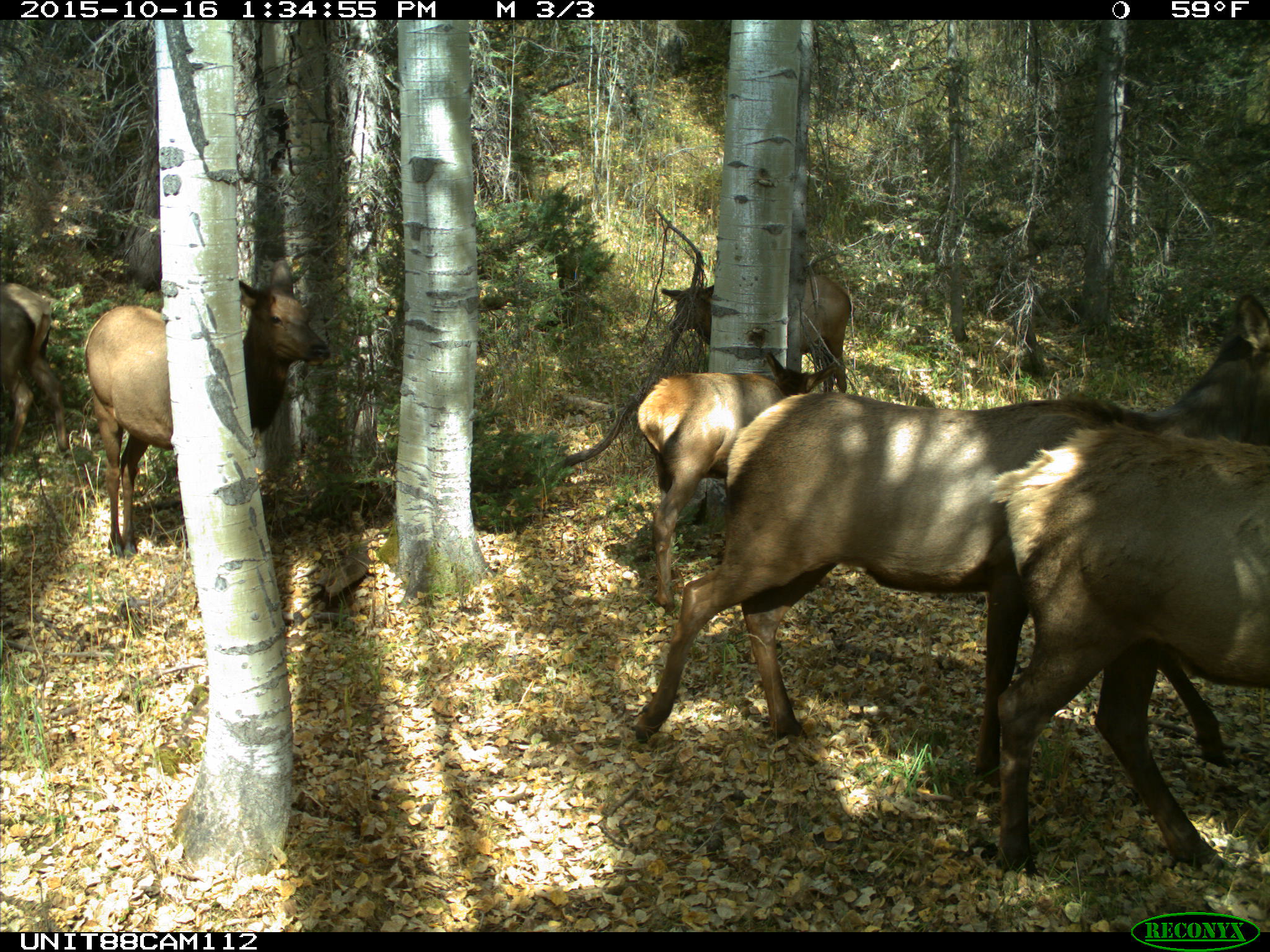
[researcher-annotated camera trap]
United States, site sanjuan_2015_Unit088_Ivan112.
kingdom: Animalia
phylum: Chordata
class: Mammalia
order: Artiodactyla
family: Cervidae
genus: Cervus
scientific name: Cervus elaphus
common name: red deer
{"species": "Cervus elaphus (red deer)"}